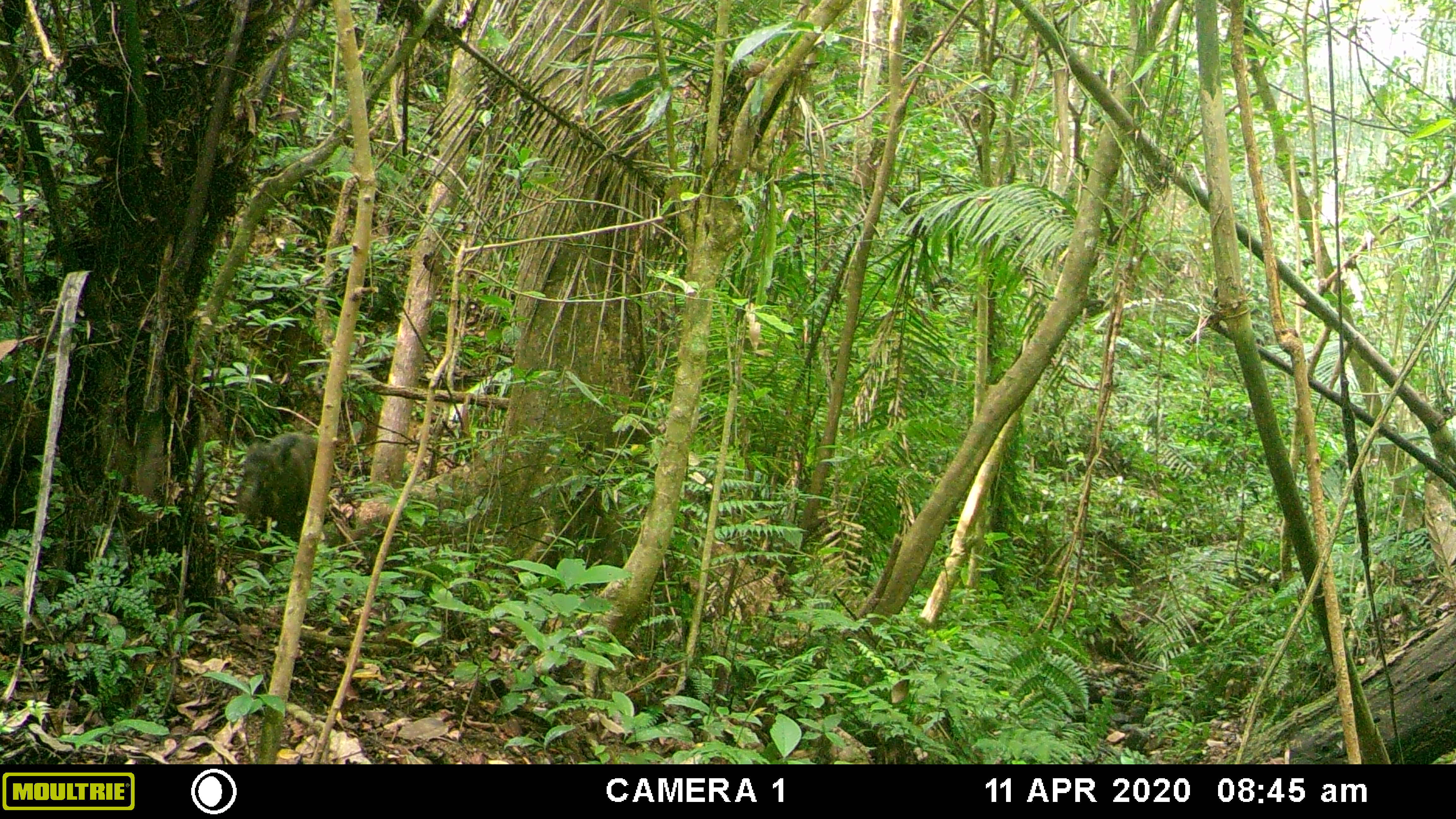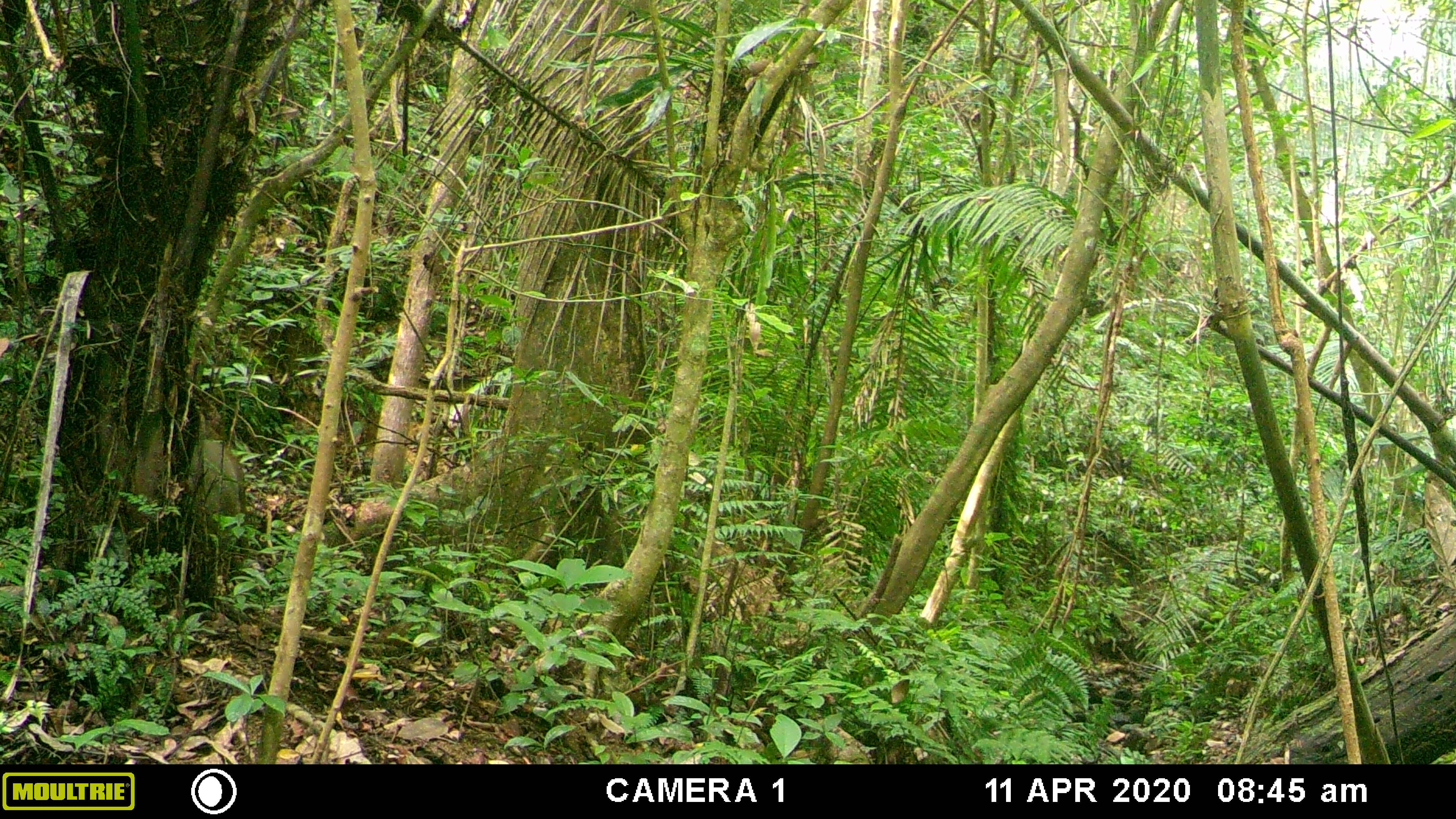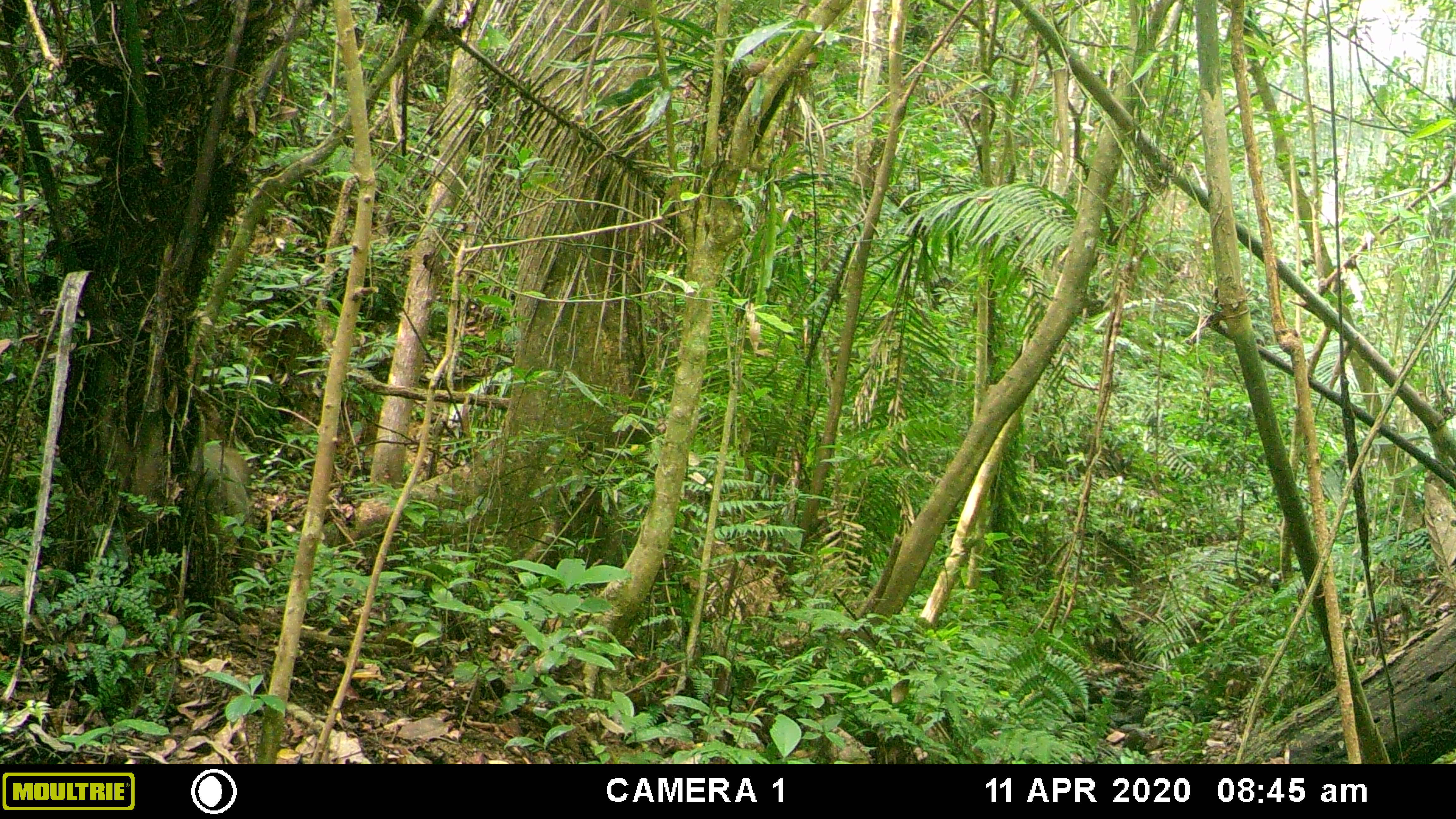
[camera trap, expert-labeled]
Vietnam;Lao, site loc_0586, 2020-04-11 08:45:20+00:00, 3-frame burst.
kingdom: Animalia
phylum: Chordata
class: Mammalia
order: Artiodactyla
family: Suidae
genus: Sus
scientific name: Sus scrofa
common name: eurasian wild pig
Eurasian wild pig (Sus scrofa). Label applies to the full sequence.